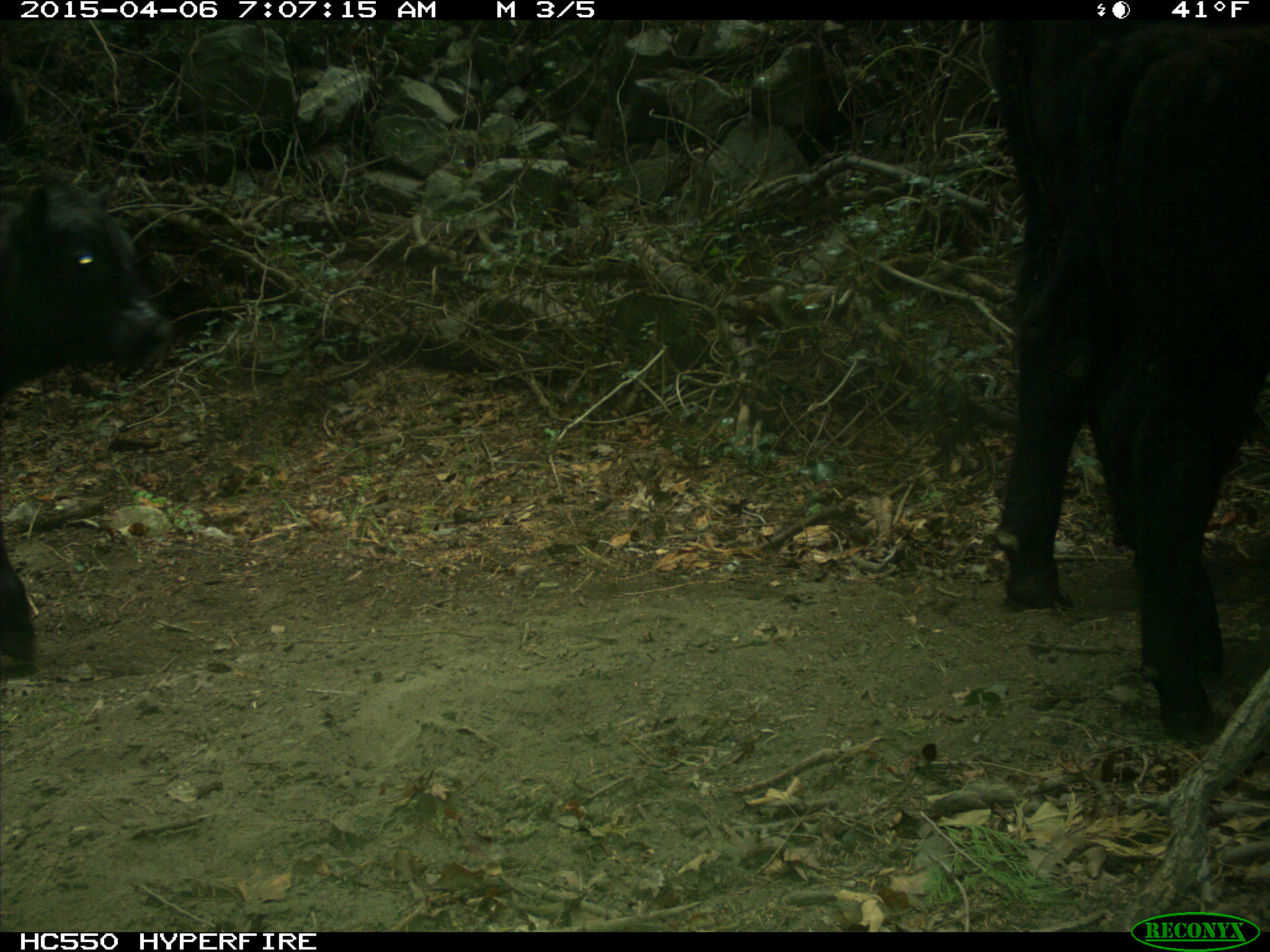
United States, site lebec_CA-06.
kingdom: Animalia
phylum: Chordata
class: Mammalia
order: Artiodactyla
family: Bovidae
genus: Bos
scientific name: Bos taurus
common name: domestic cow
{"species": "Bos taurus (domestic cow)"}